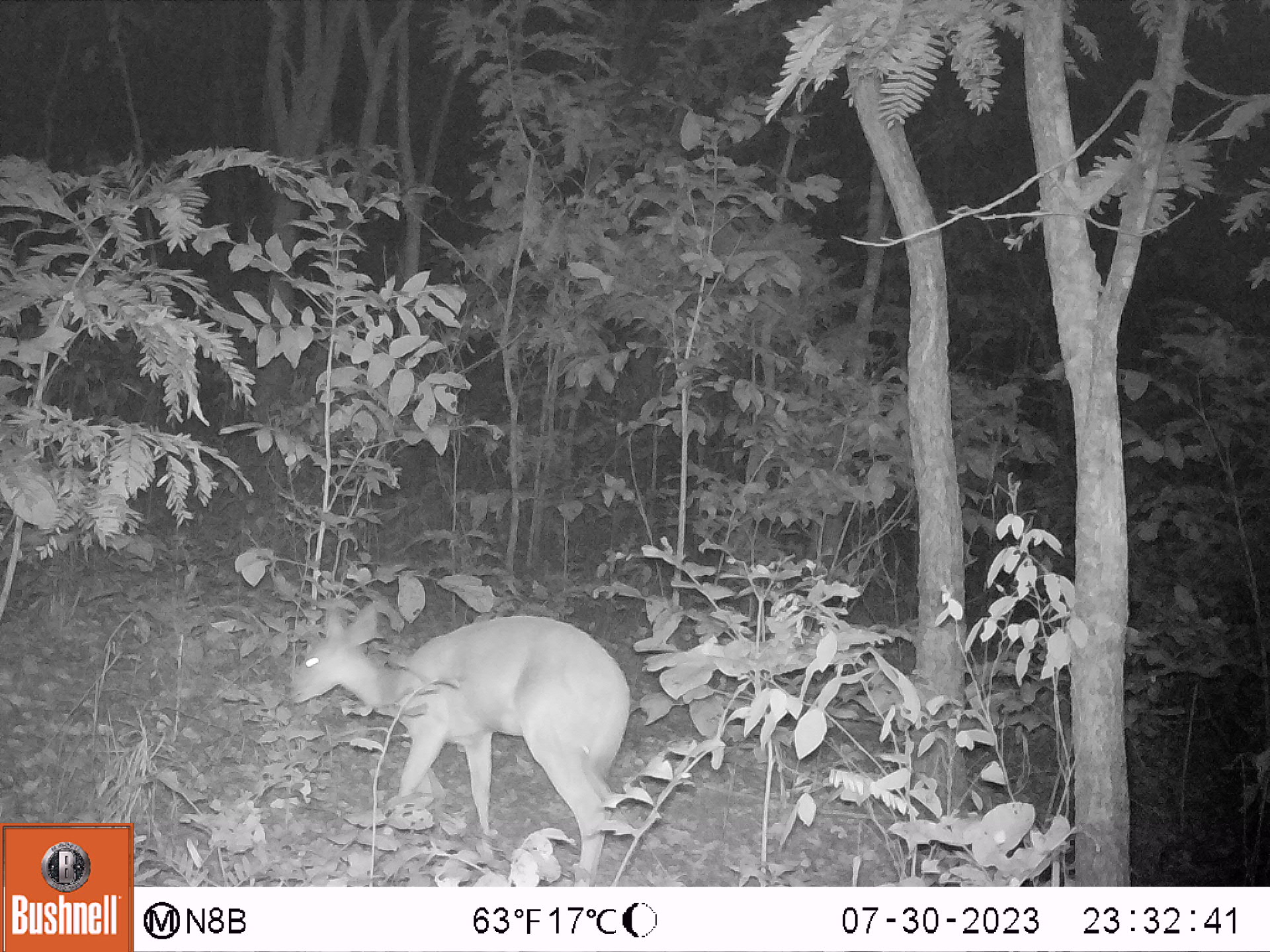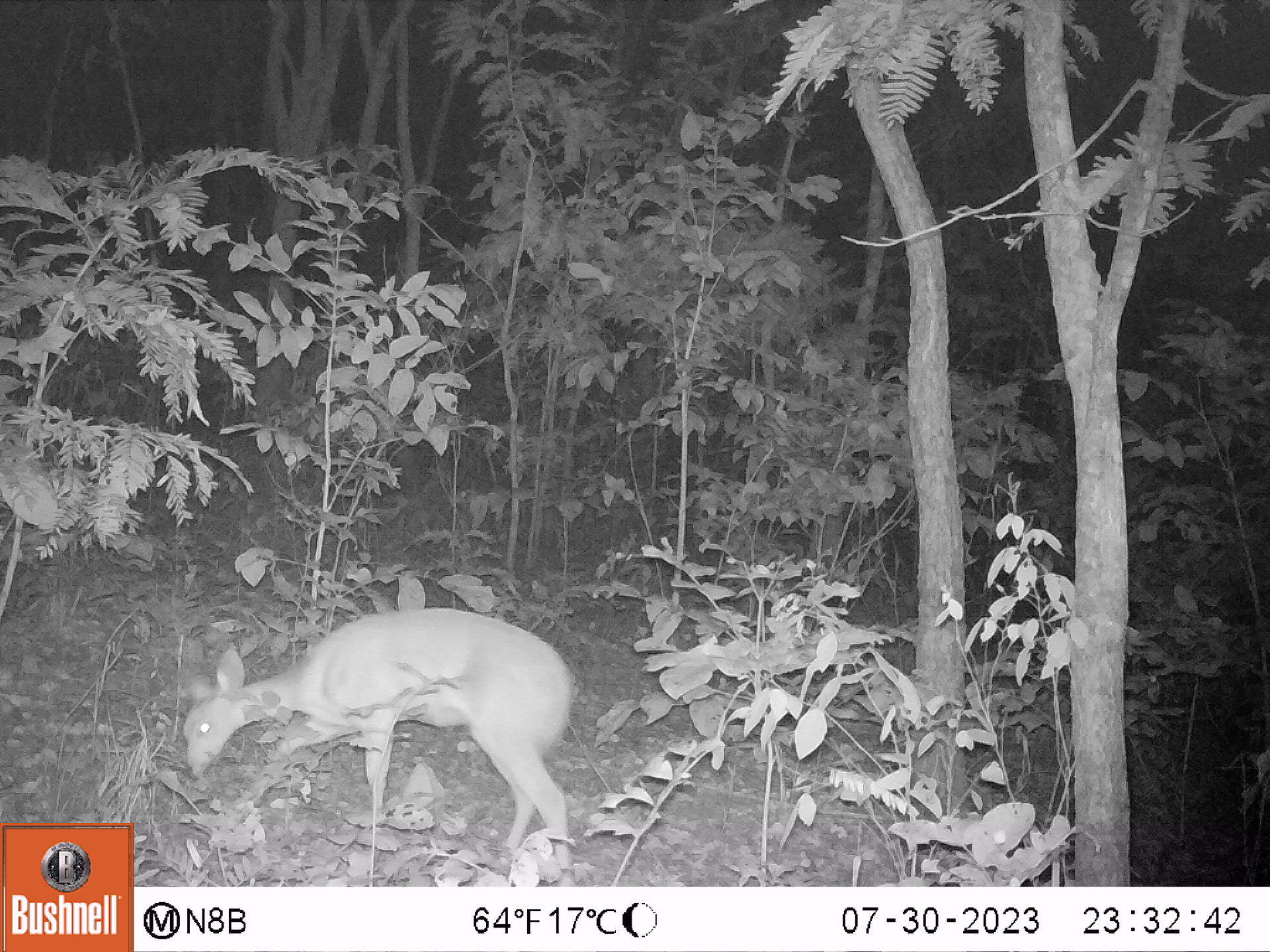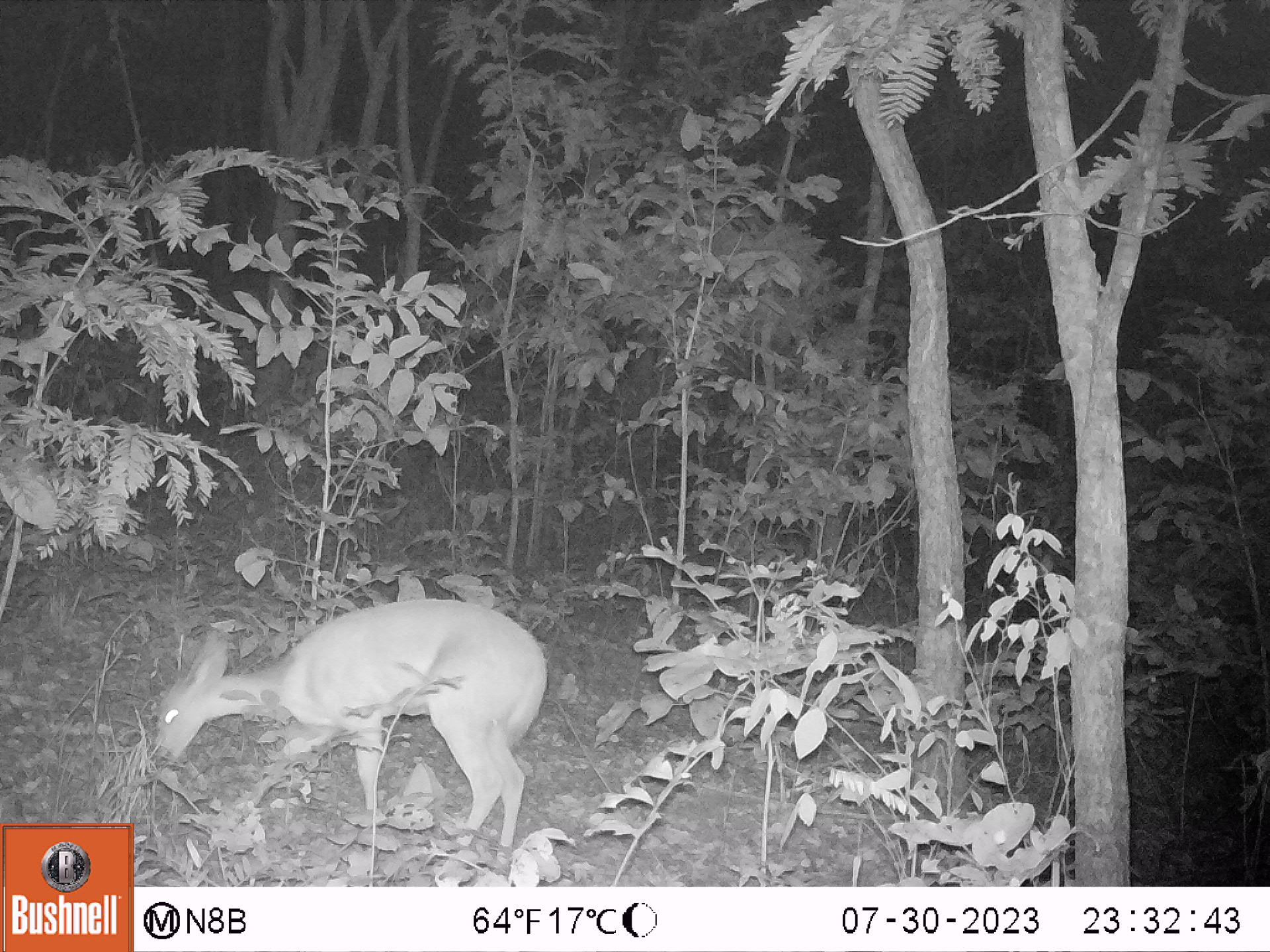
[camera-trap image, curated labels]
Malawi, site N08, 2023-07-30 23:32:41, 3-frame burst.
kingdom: Animalia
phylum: Chordata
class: Mammalia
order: Artiodactyla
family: Bovidae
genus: Tragelaphus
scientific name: Tragelaphus sylvaticus sylvaticus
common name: cape bushbuck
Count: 1.